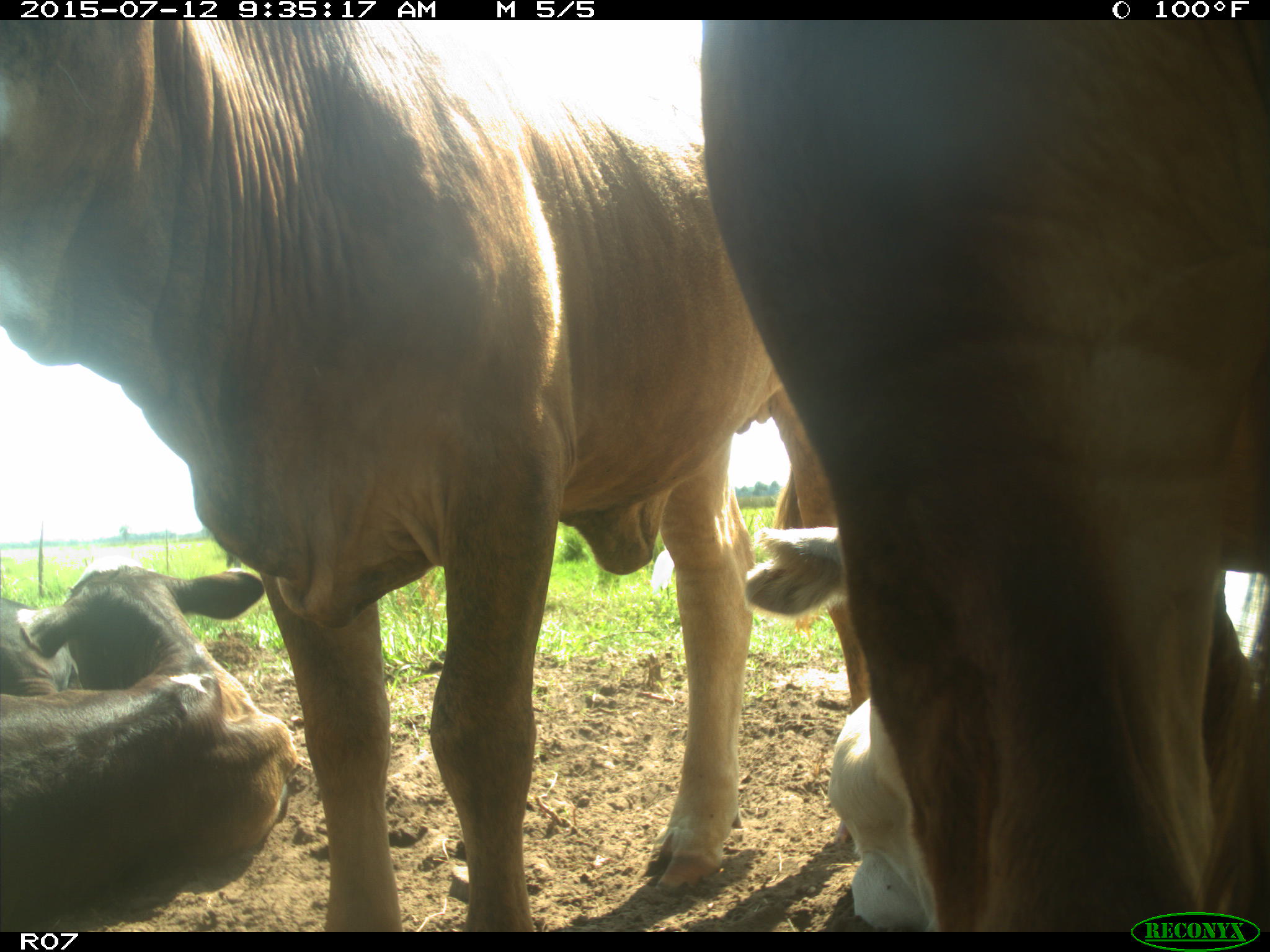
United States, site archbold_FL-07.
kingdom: Animalia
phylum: Chordata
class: Mammalia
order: Artiodactyla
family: Bovidae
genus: Bos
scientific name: Bos taurus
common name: domestic cow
Bos taurus (domestic cow).